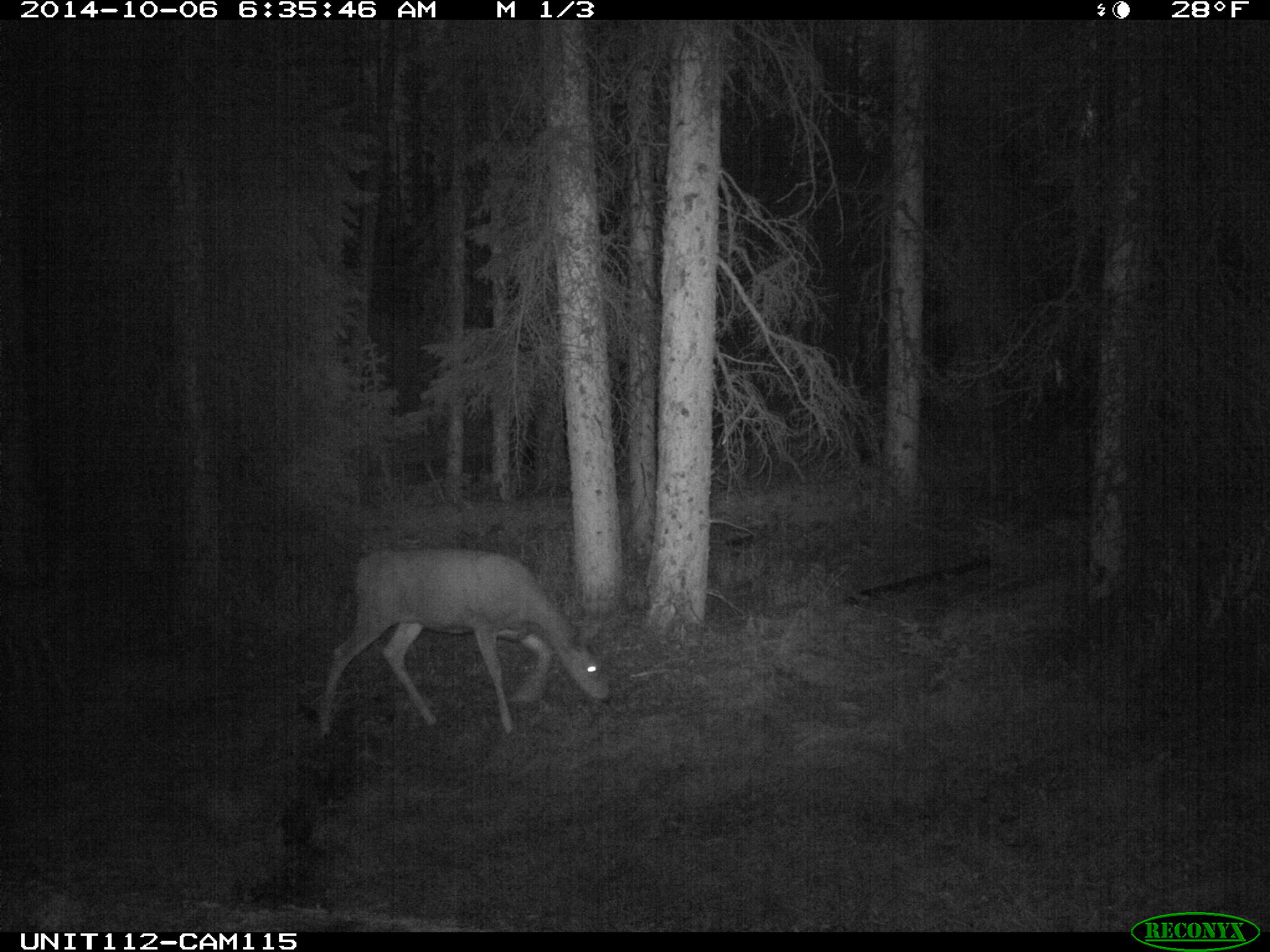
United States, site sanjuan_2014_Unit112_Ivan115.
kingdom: Animalia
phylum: Chordata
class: Mammalia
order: Artiodactyla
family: Cervidae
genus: Odocoileus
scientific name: Odocoileus hemionus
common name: mule deer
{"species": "Odocoileus hemionus (mule deer)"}